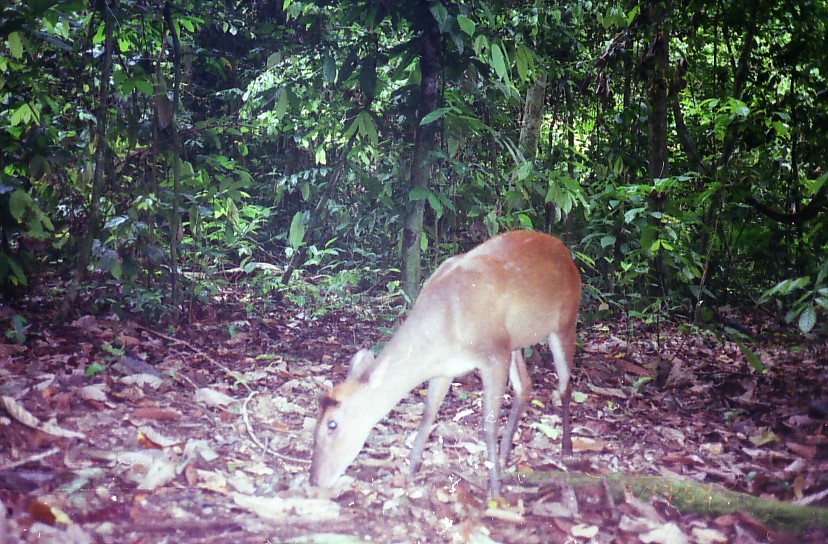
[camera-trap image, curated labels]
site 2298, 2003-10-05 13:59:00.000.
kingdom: Animalia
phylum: Chordata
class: Mammalia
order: Artiodactyla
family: Cervidae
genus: Muntiacus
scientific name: Muntiacus muntjak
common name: southern red muntjac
Muntiacus muntjak (southern red muntjac), count 1.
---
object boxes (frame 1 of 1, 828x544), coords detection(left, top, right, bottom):
muntiacus muntjak: detection(307, 228, 582, 494)